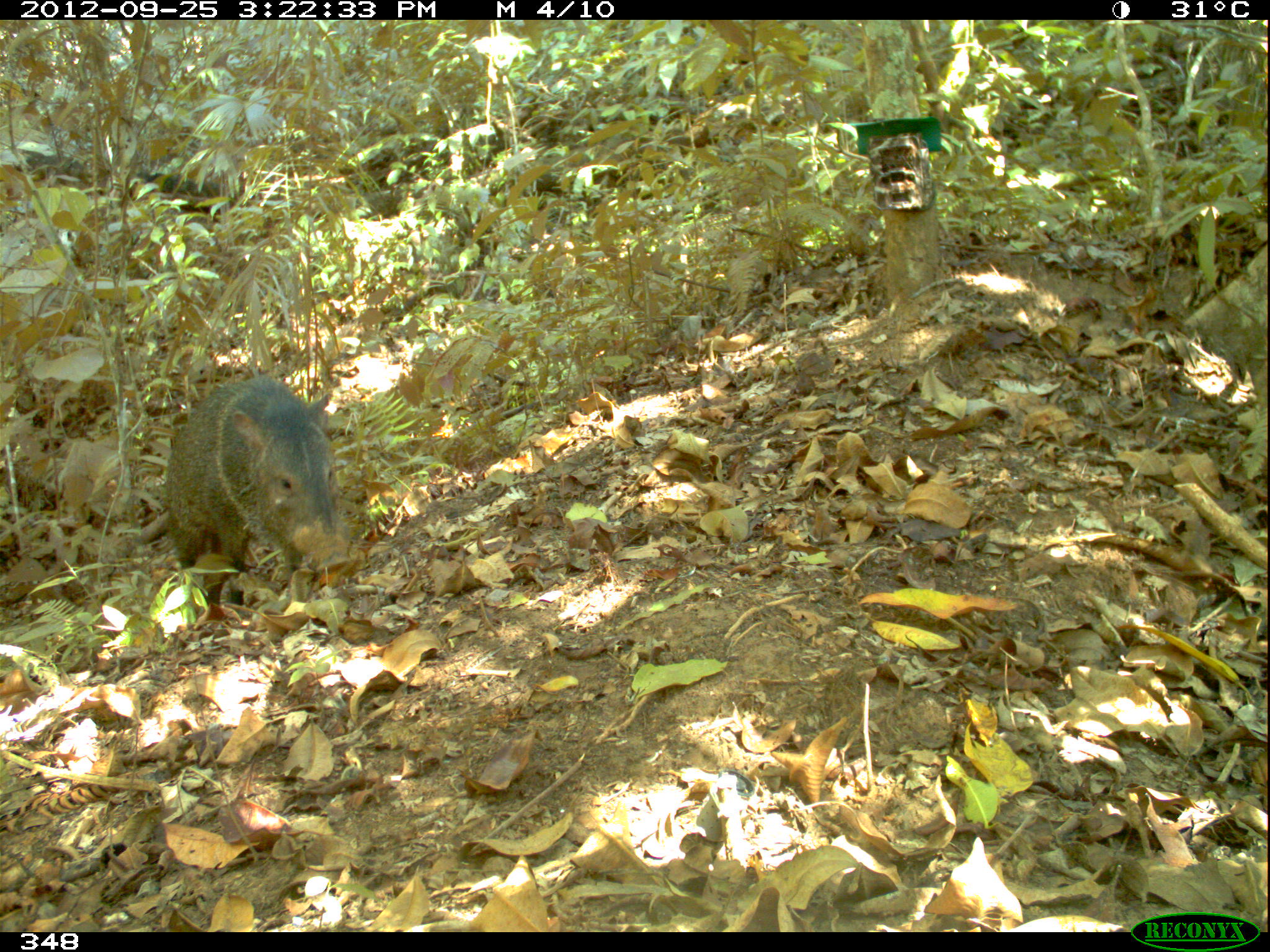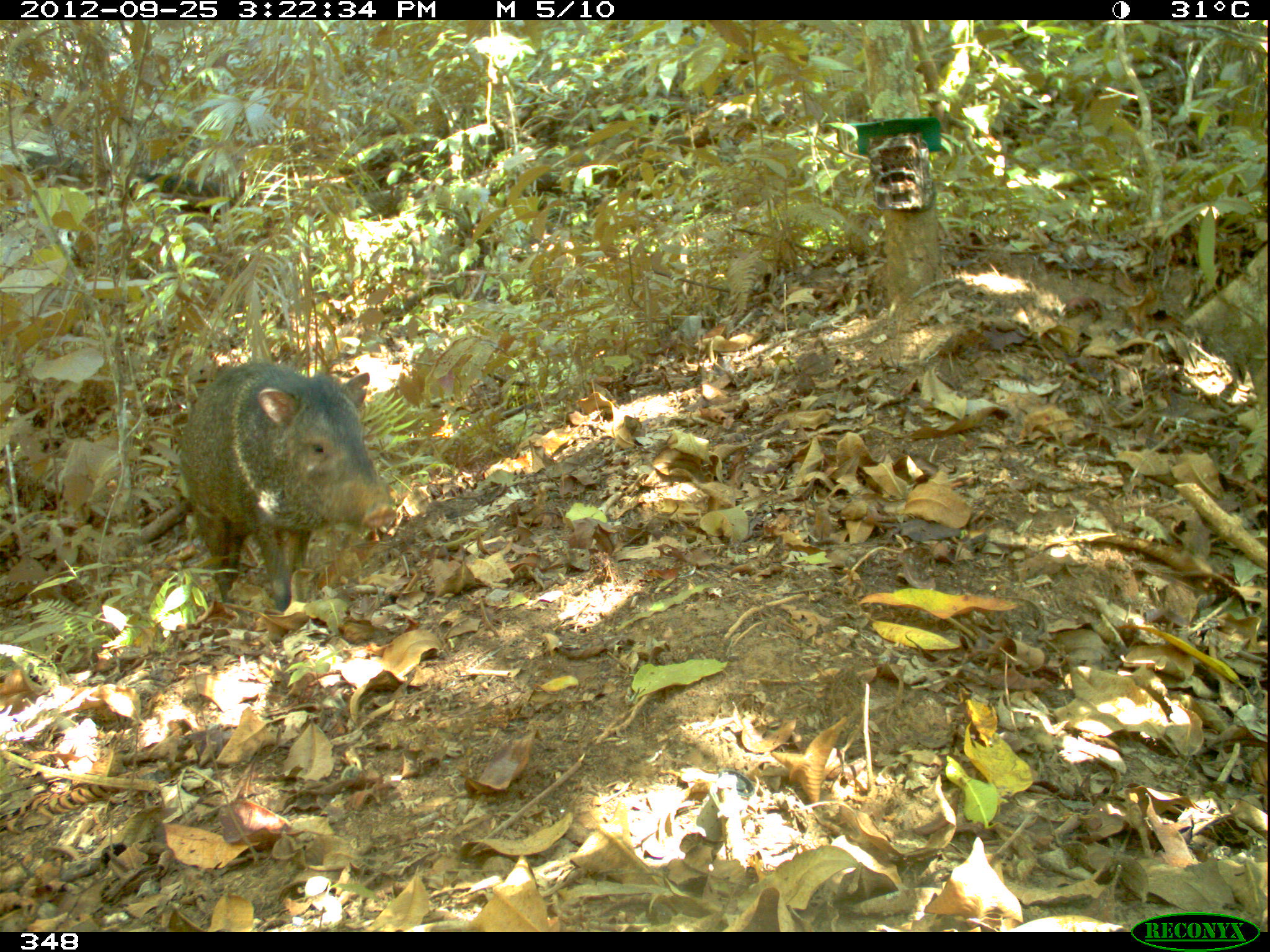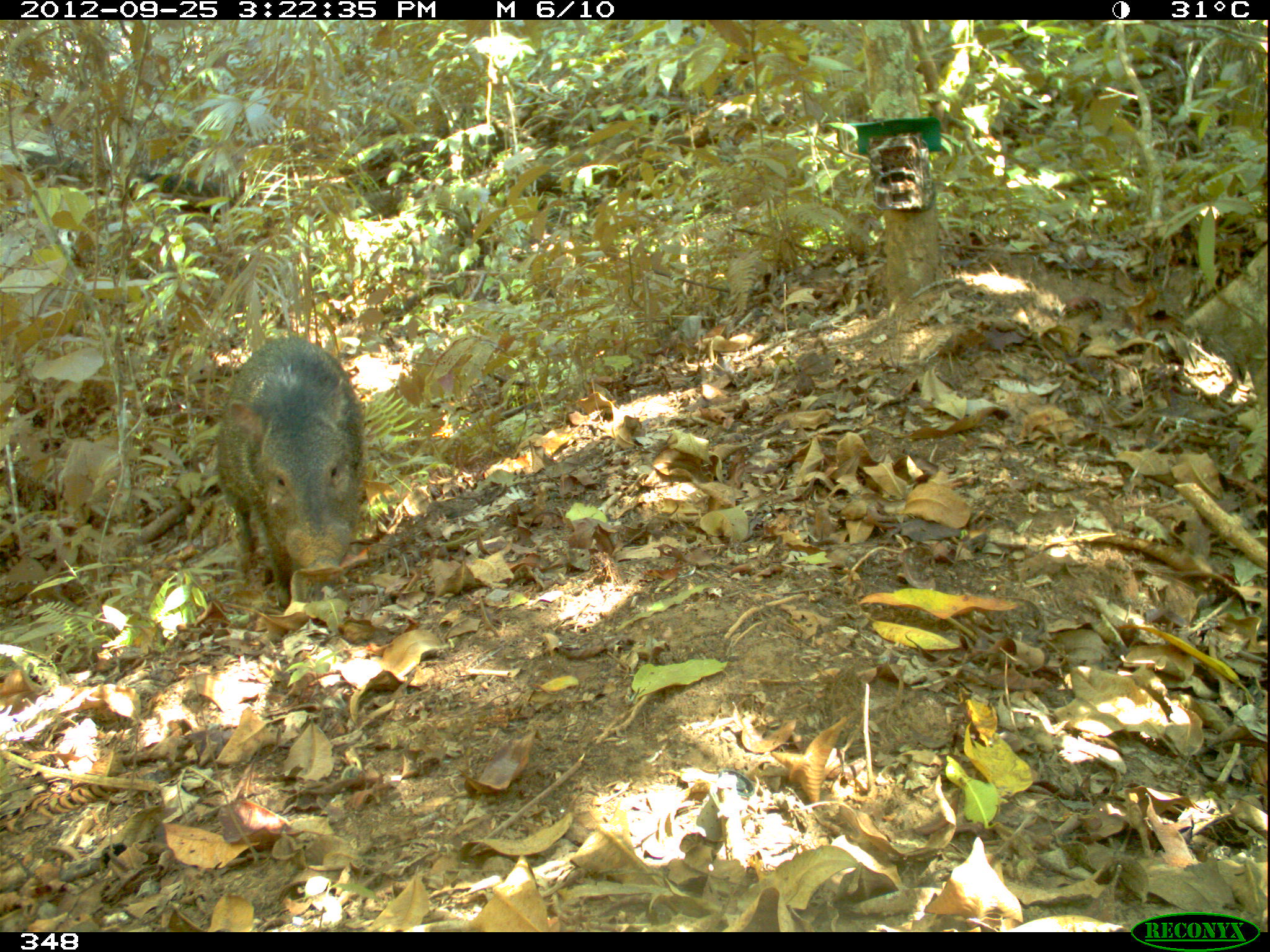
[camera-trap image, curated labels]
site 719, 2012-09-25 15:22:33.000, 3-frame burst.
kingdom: Animalia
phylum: Chordata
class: Mammalia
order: Artiodactyla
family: Tayassuidae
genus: Pecari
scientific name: Pecari tajacu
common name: collared peccary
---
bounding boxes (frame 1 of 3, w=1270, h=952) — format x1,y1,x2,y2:
pecari tajacu: 163,374,349,601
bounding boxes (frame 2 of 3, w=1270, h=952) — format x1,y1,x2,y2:
pecari tajacu: 179,359,395,610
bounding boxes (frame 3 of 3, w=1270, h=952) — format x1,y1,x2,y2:
pecari tajacu: 215,335,364,606